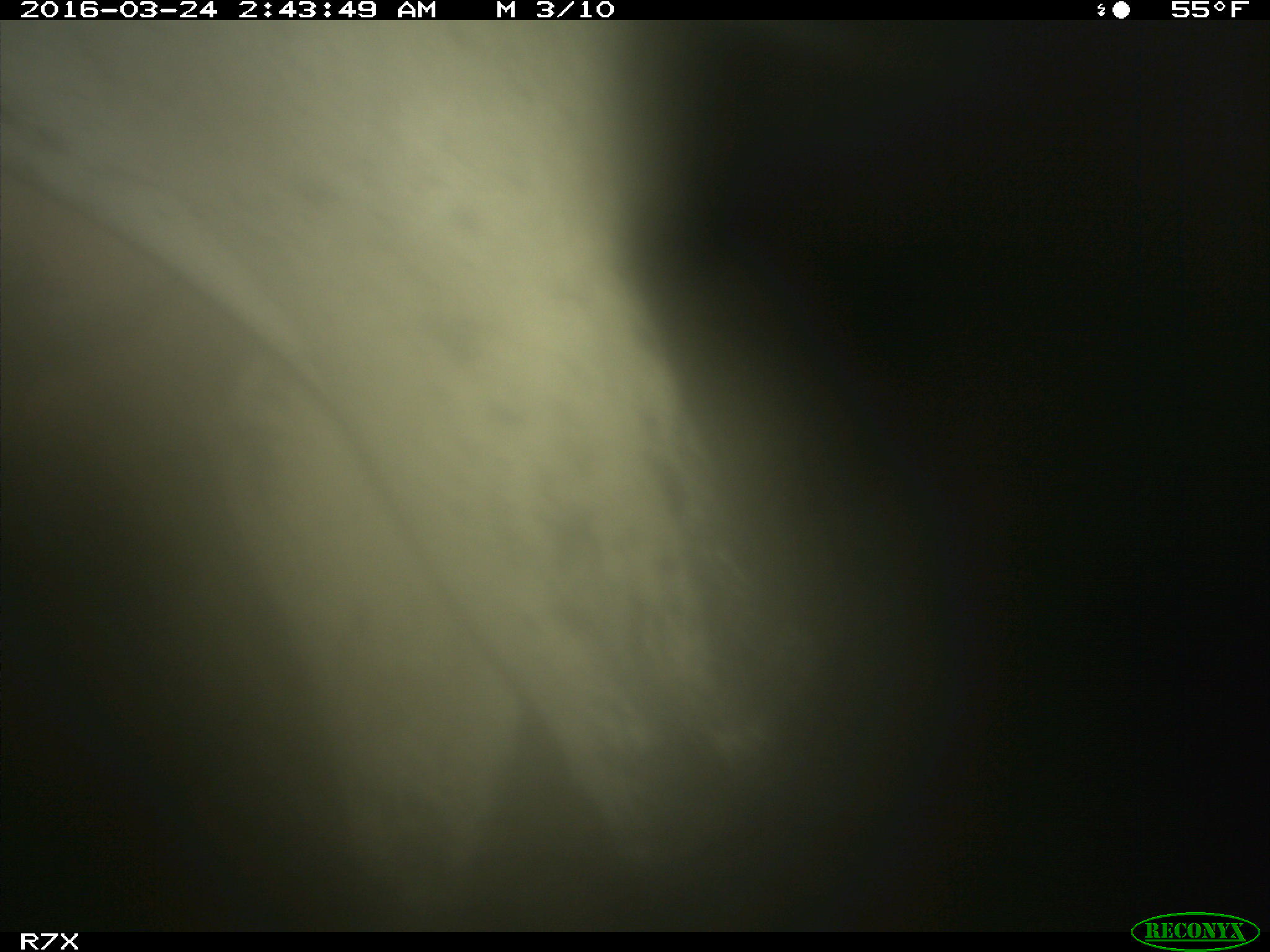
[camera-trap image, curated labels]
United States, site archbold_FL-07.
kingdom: Animalia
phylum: Chordata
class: Mammalia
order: Artiodactyla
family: Bovidae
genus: Bos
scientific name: Bos taurus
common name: domestic cow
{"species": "Bos taurus (domestic cow)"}